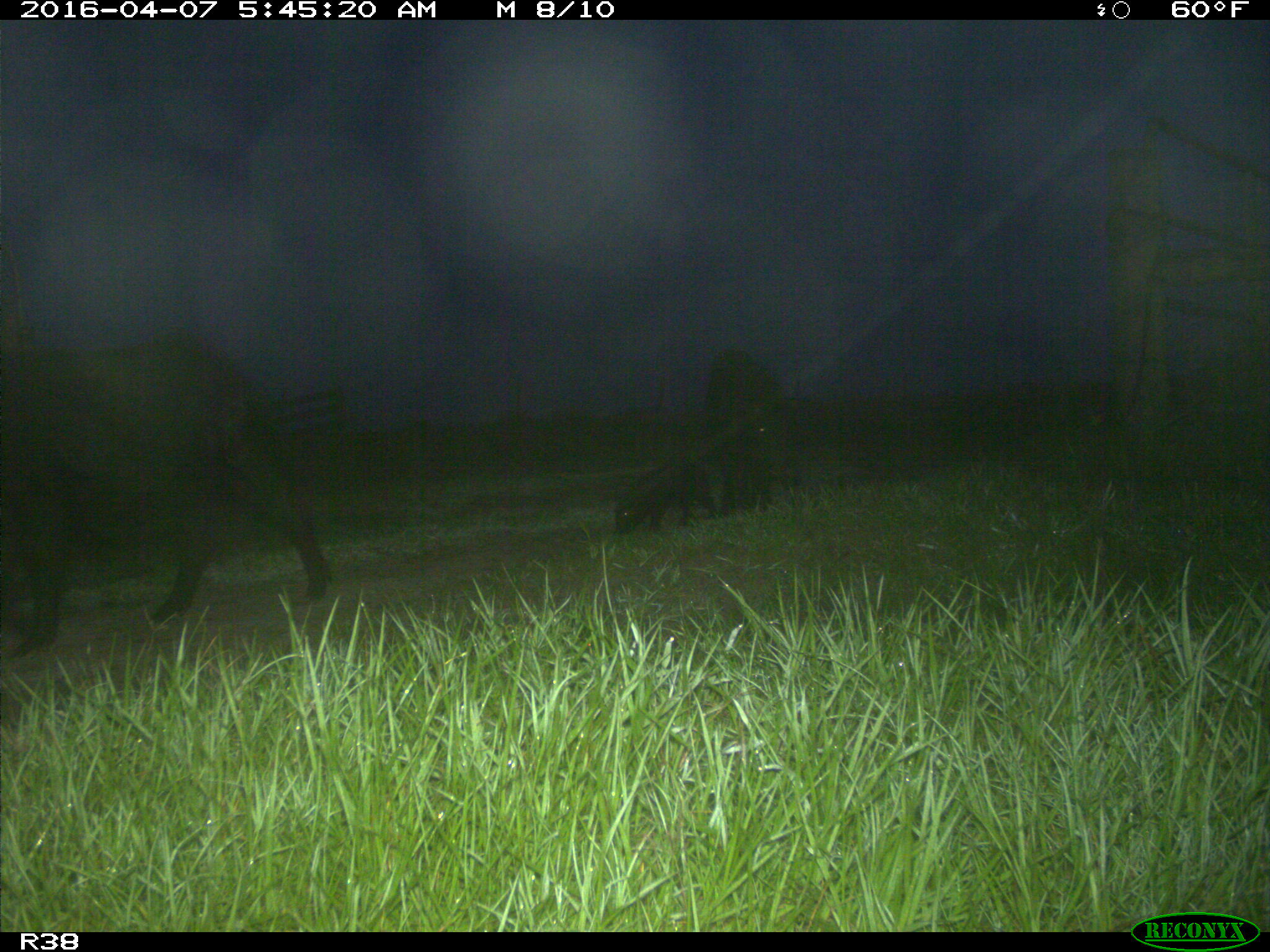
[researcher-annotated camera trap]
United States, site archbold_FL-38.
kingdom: Animalia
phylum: Chordata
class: Mammalia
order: Artiodactyla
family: Suidae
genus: Sus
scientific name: Sus scrofa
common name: wild boar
Sus scrofa (wild boar).